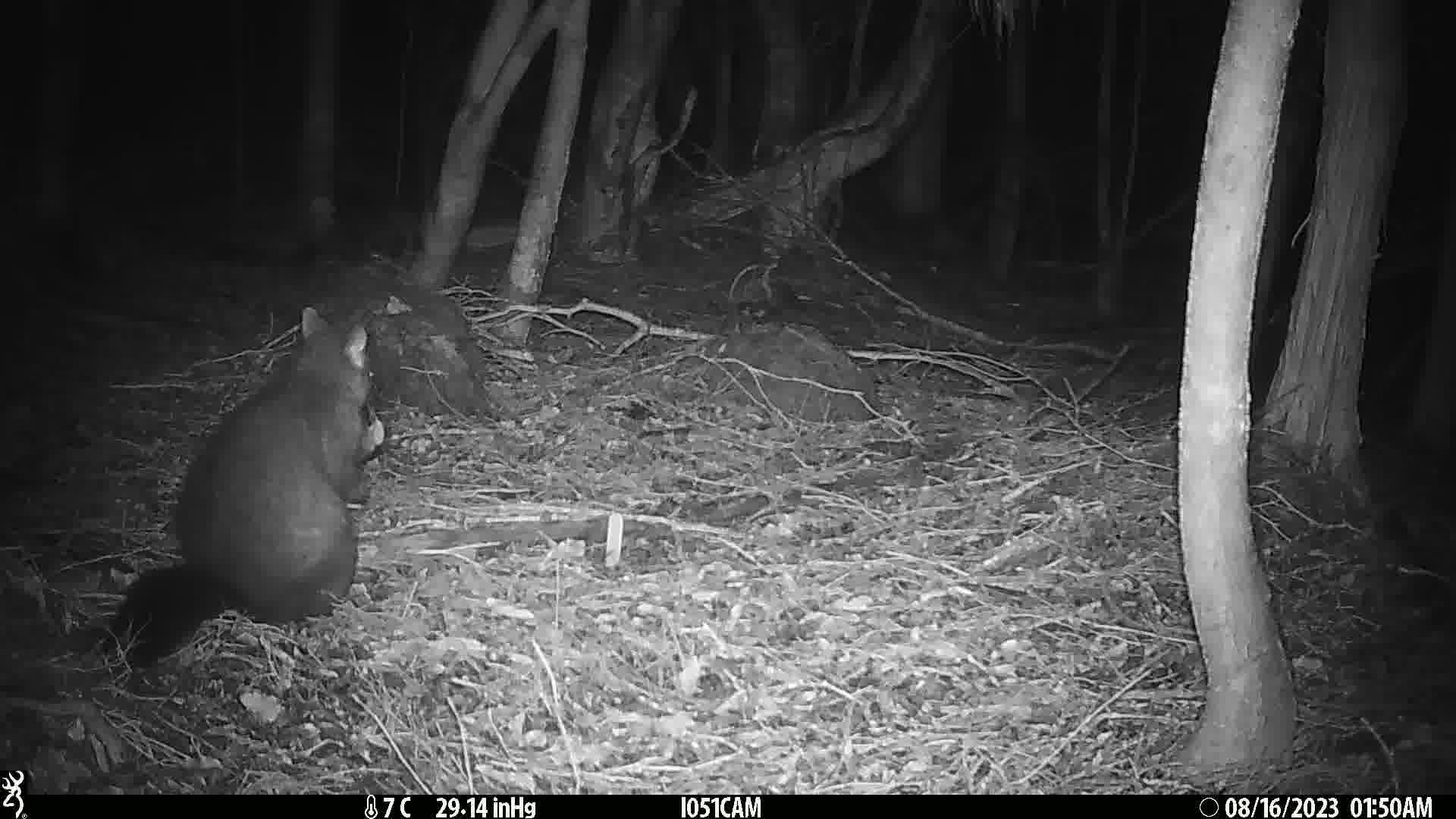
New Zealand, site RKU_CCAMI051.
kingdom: Animalia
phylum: Chordata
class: Mammalia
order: Diprotodontia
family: Phalangeridae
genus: Trichosurus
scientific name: Trichosurus vulpecula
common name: common brushtail possum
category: possum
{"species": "possum (common brushtail possum) (Trichosurus vulpecula)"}